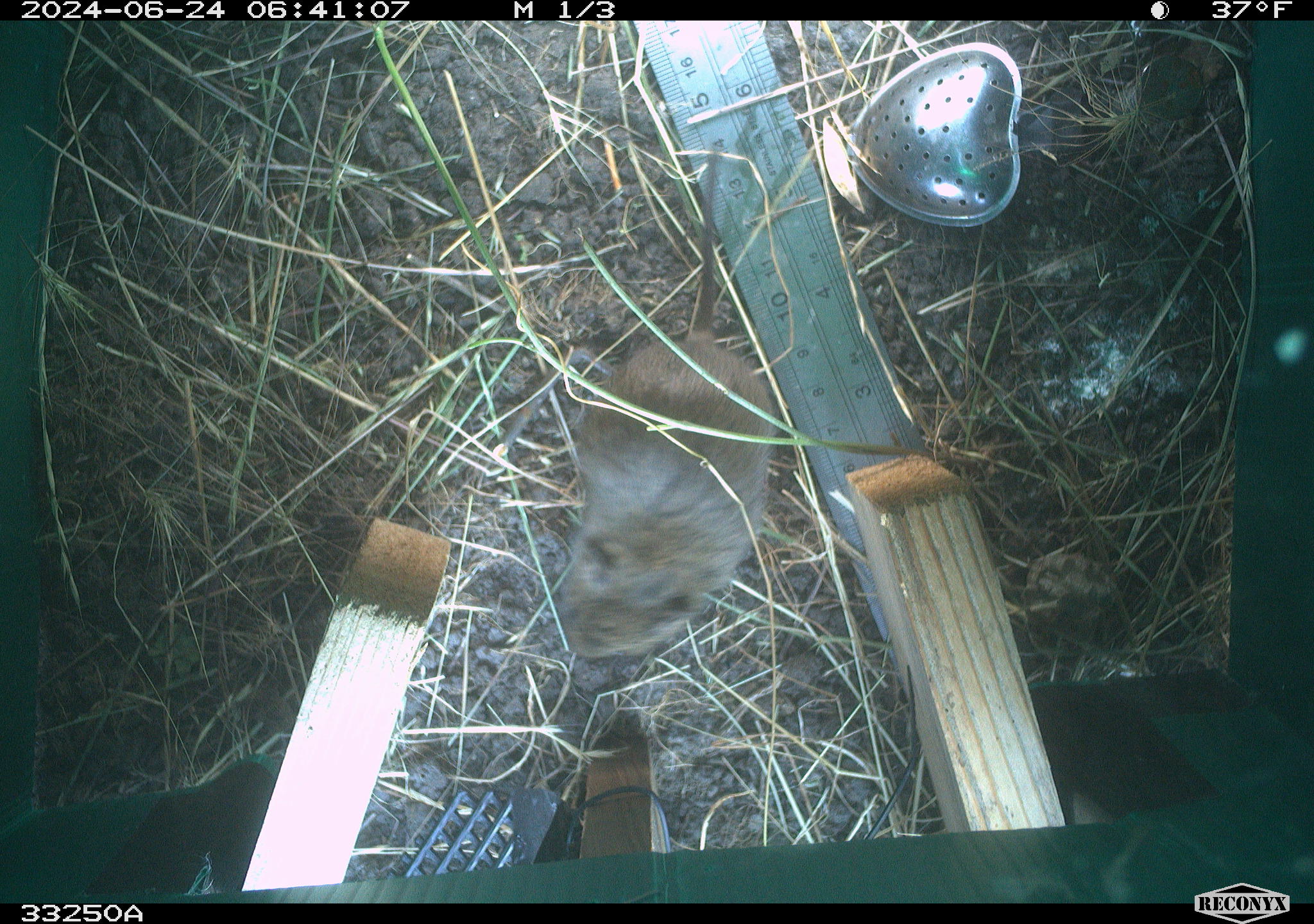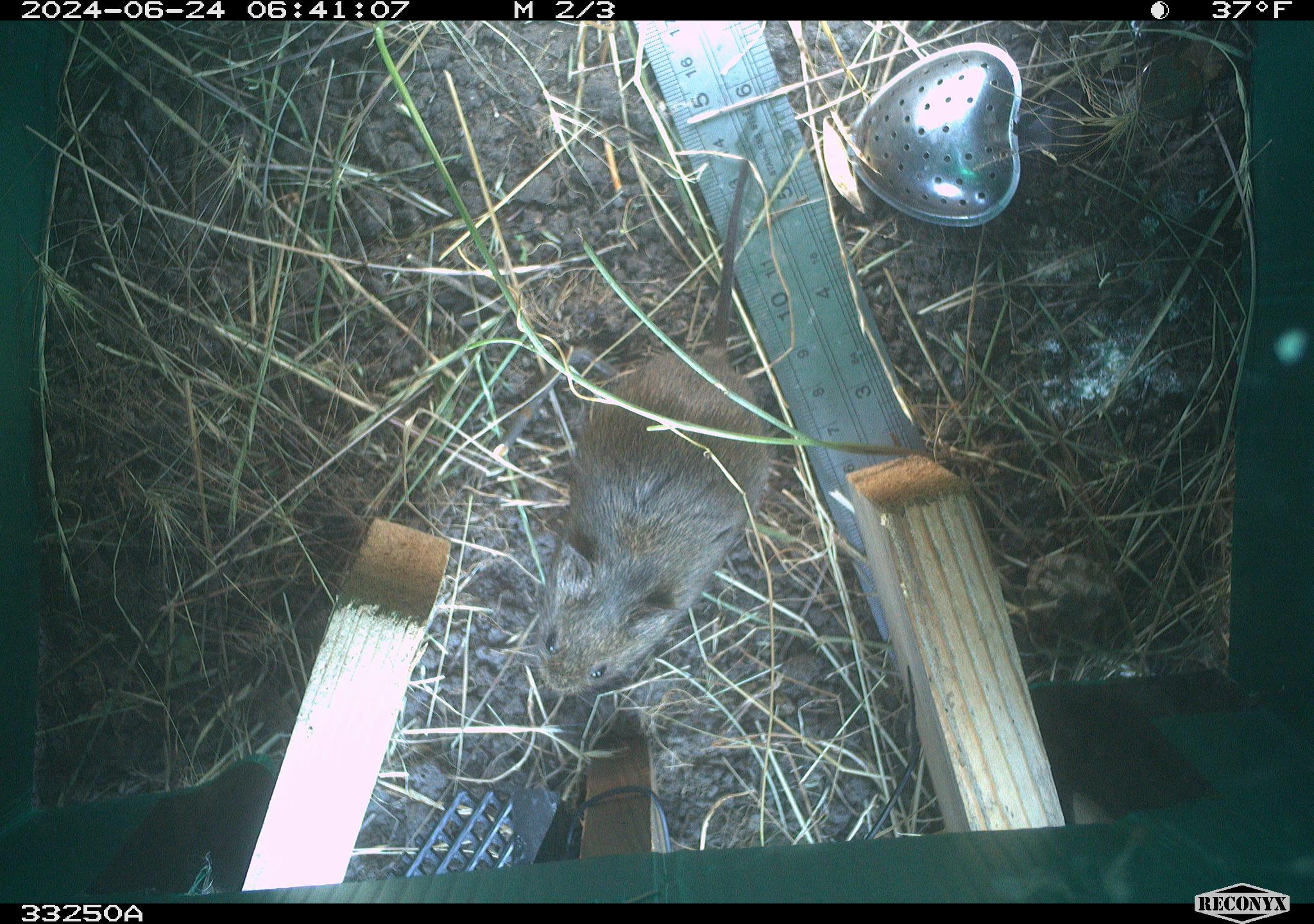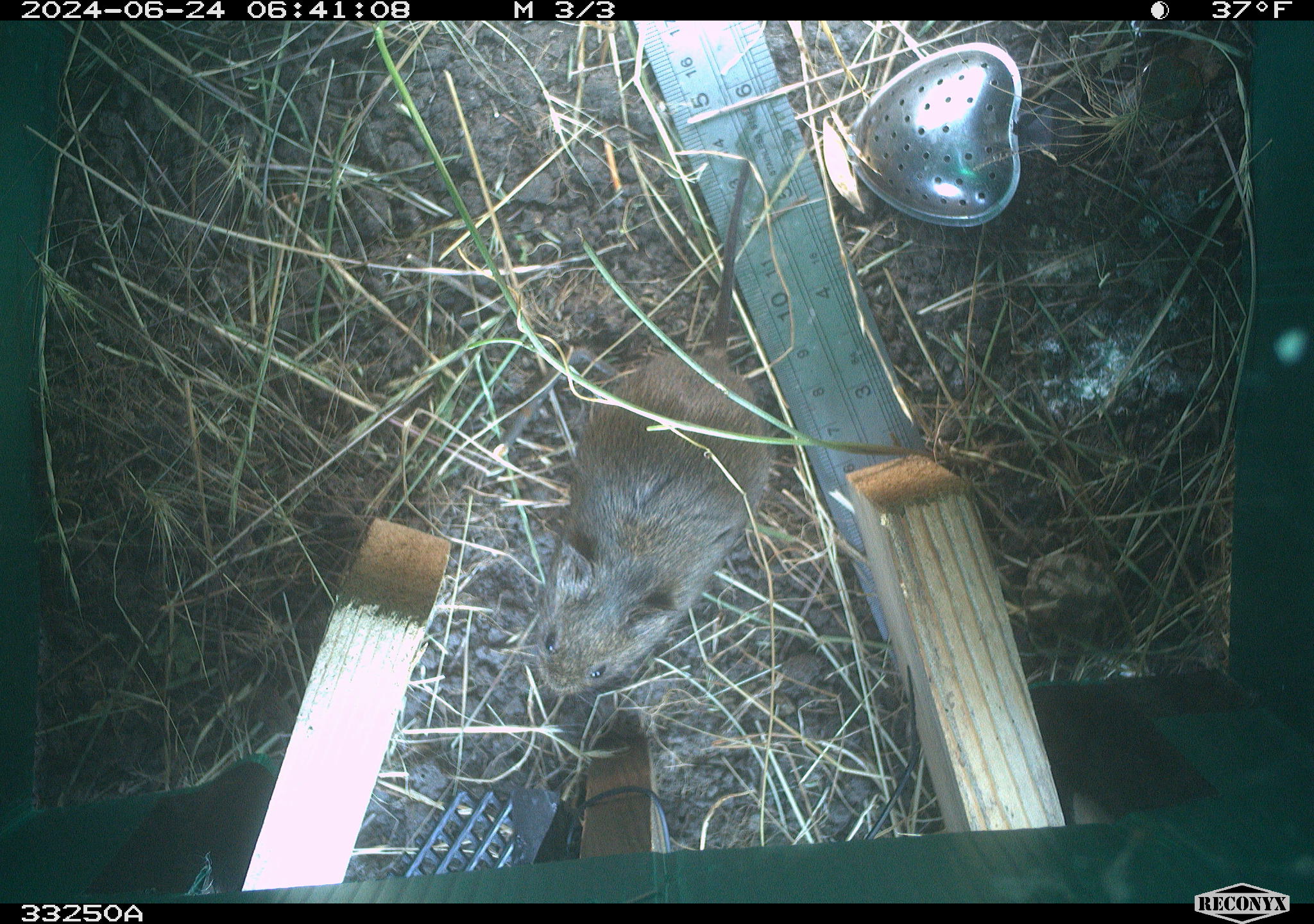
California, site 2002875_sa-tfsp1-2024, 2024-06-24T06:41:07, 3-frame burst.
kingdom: Animalia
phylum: Chordata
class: Mammalia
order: Rodentia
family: Cricetidae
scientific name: Arvicolinae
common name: voles, lemmings, and muskrats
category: arvicolinae subfamily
Arvicolinae subfamily (voles, lemmings, and muskrats) (Arvicolinae).